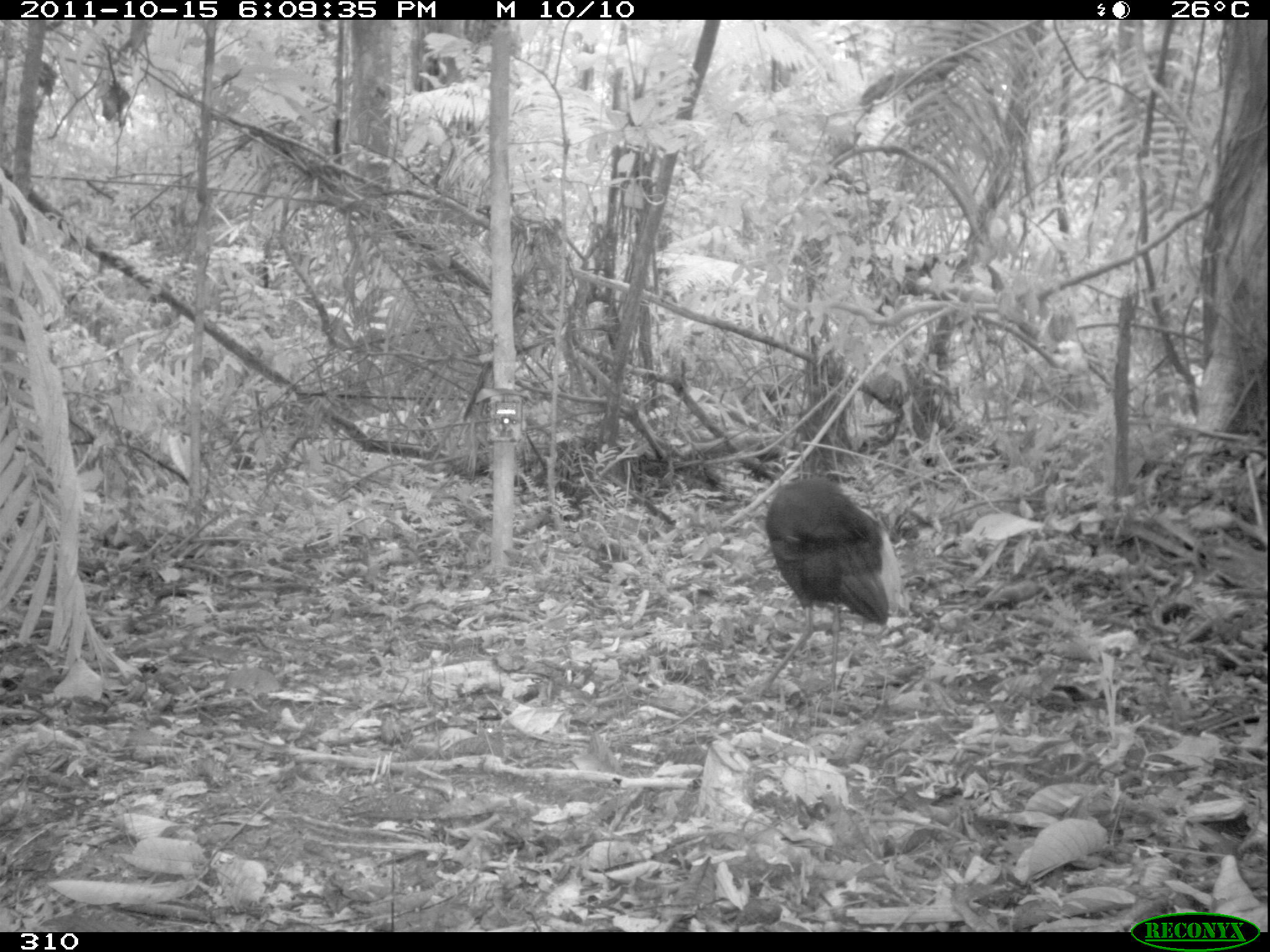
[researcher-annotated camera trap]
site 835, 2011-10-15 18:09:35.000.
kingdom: Animalia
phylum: Chordata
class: Aves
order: Gruiformes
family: Psophiidae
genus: Psophia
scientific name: Psophia leucoptera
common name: pale-winged trumpeter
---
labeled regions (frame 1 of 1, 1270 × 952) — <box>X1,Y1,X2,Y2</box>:
psophia leucoptera: <box>751,473,905,731</box>